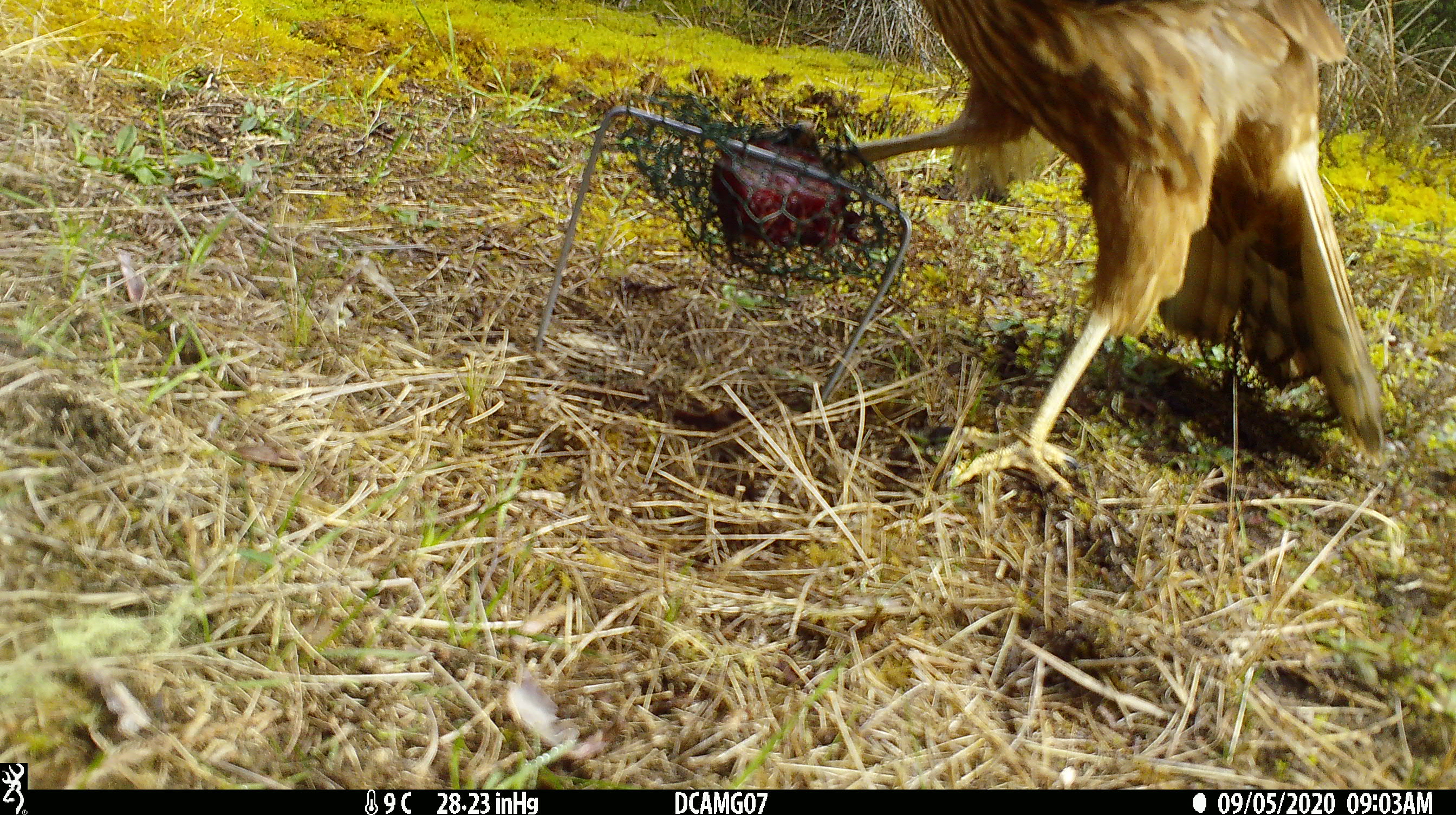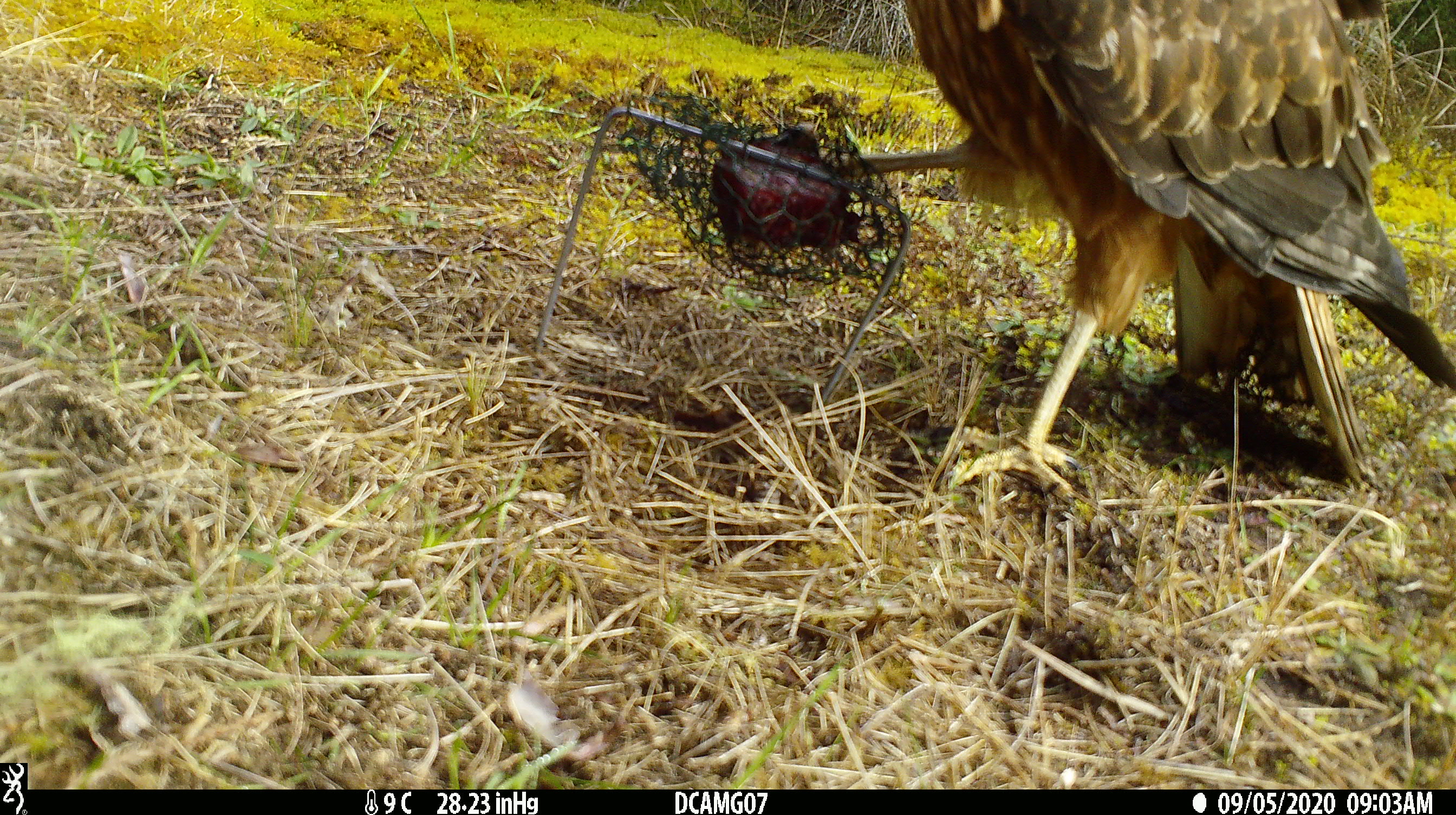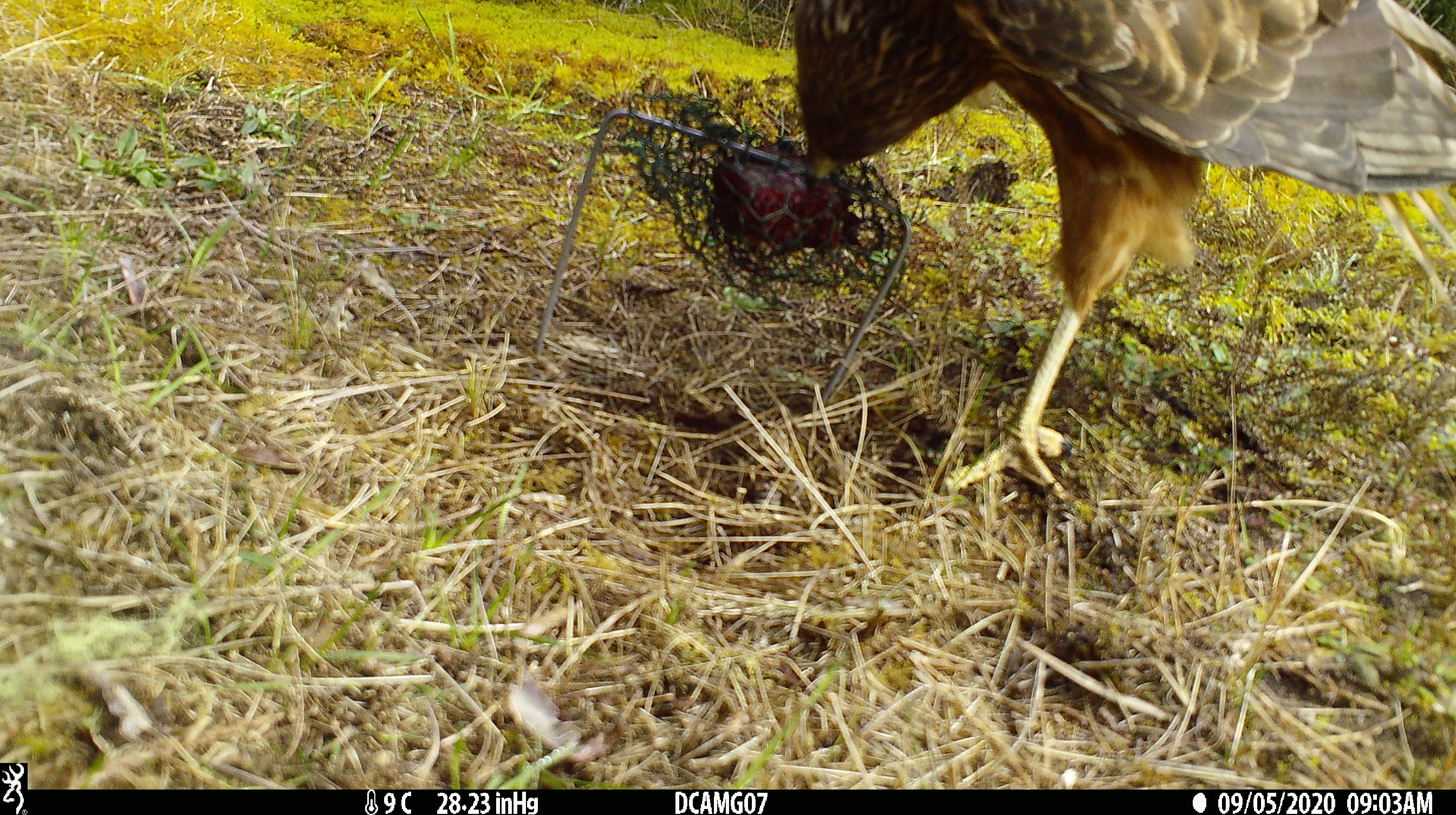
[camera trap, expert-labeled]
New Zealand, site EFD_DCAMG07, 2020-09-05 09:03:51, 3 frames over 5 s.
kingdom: Animalia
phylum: Chordata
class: Aves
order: Accipitriformes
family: Accipitridae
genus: Circus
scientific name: Circus approximans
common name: swamp harrier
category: harrier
Harrier (swamp harrier) (Circus approximans).